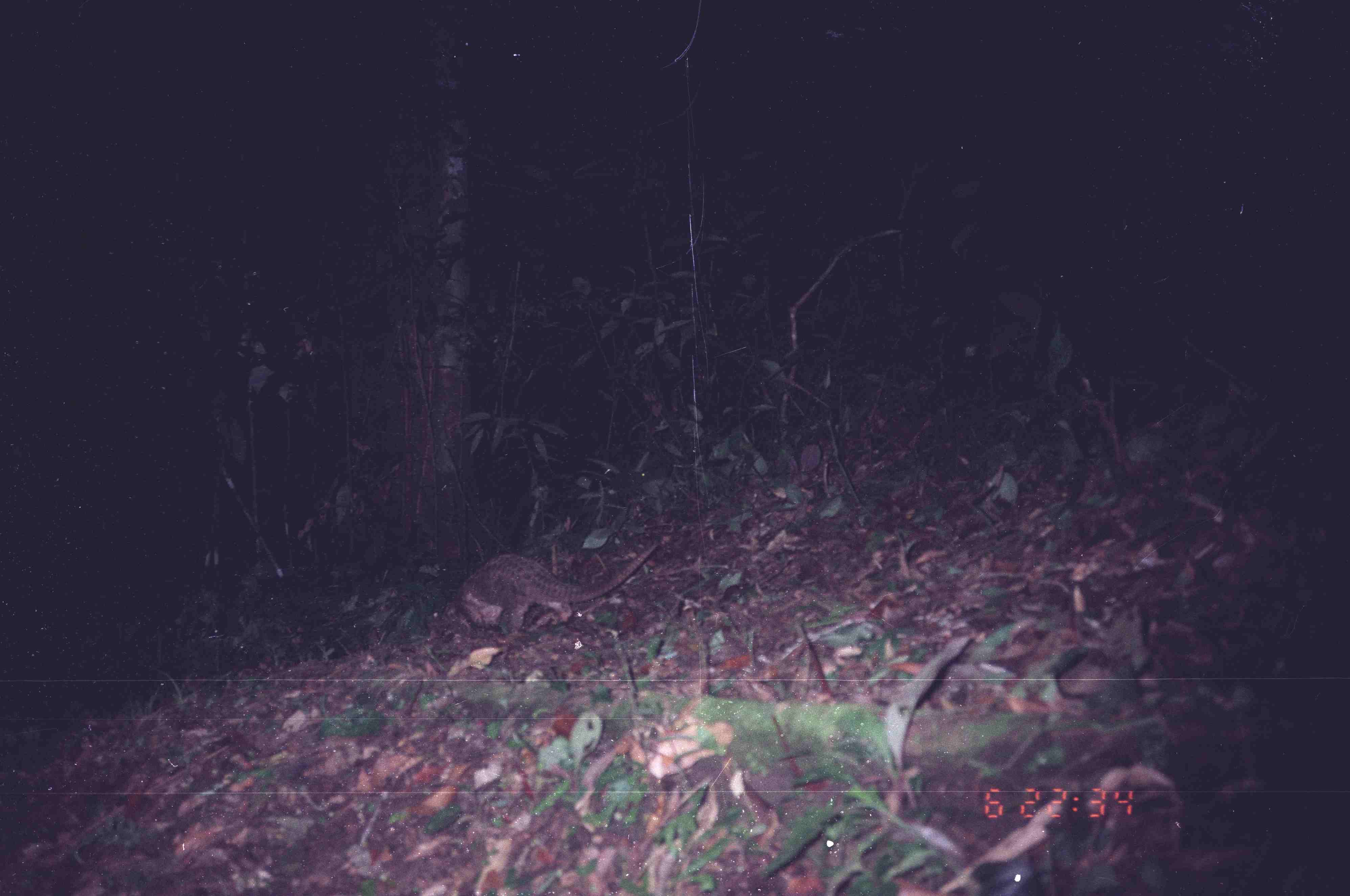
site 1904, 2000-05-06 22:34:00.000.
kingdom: Animalia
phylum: Chordata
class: Mammalia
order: Pholidota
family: Manidae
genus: Manis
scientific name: Manis javanica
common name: sunda pangolin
Manis javanica (sunda pangolin), count 1.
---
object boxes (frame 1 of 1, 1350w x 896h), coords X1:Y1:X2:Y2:
manis javanica: 460:542:660:634